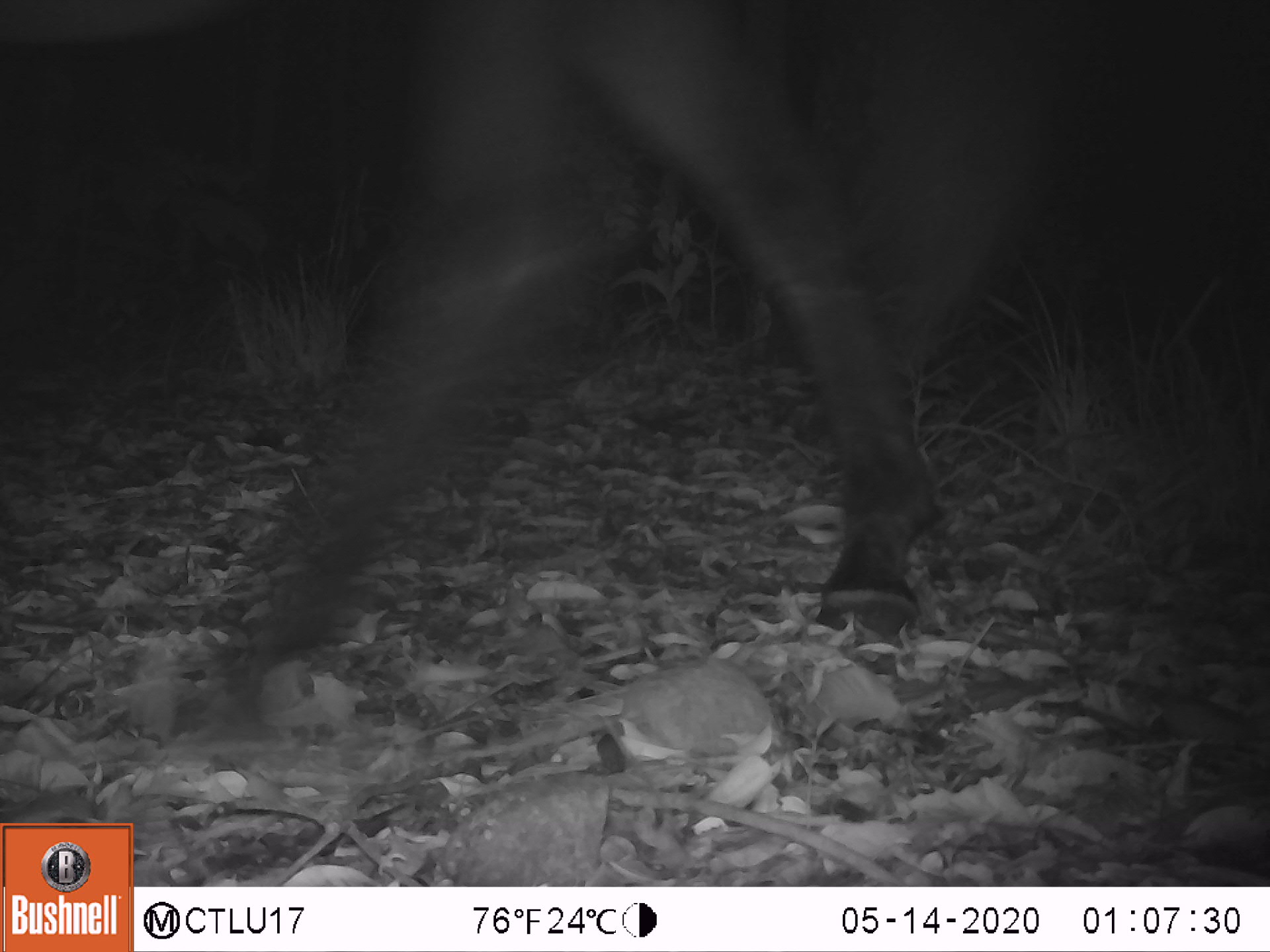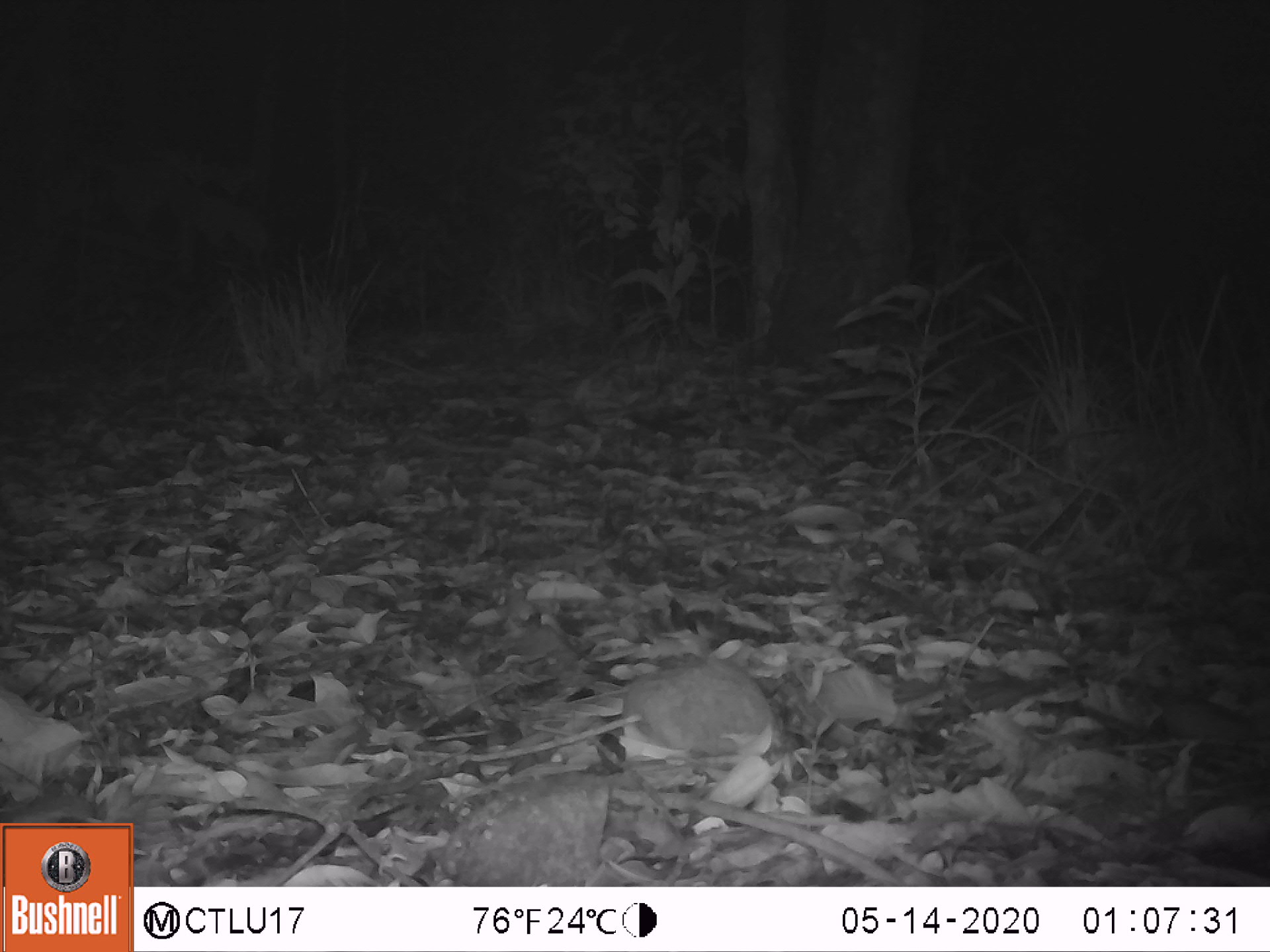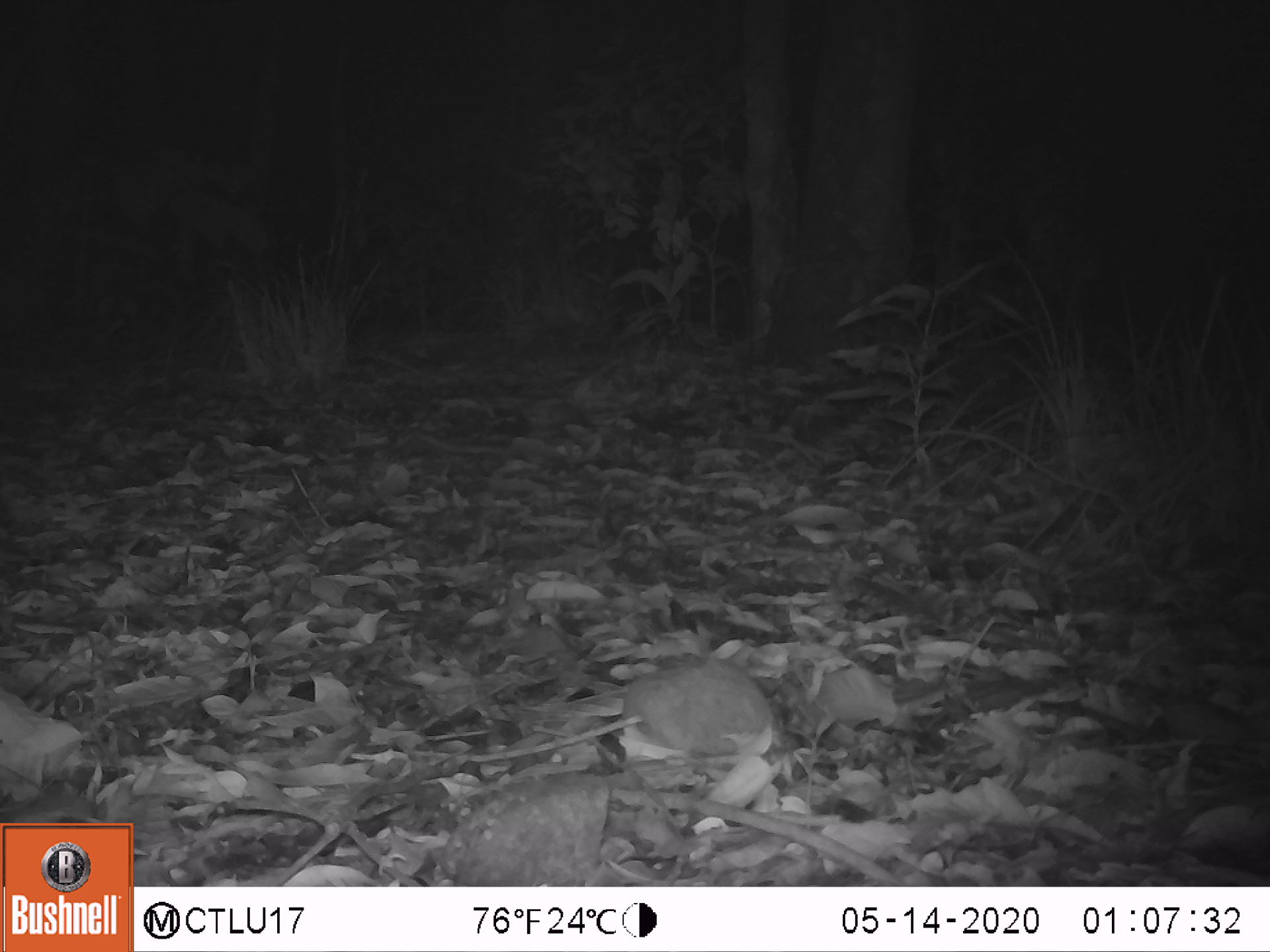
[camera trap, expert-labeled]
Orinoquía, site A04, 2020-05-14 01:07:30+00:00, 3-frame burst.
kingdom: Animalia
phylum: Chordata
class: Mammalia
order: Perissodactyla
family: Equidae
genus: Equus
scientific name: Equus caballus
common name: domestic horse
Domestic horse (Equus caballus).